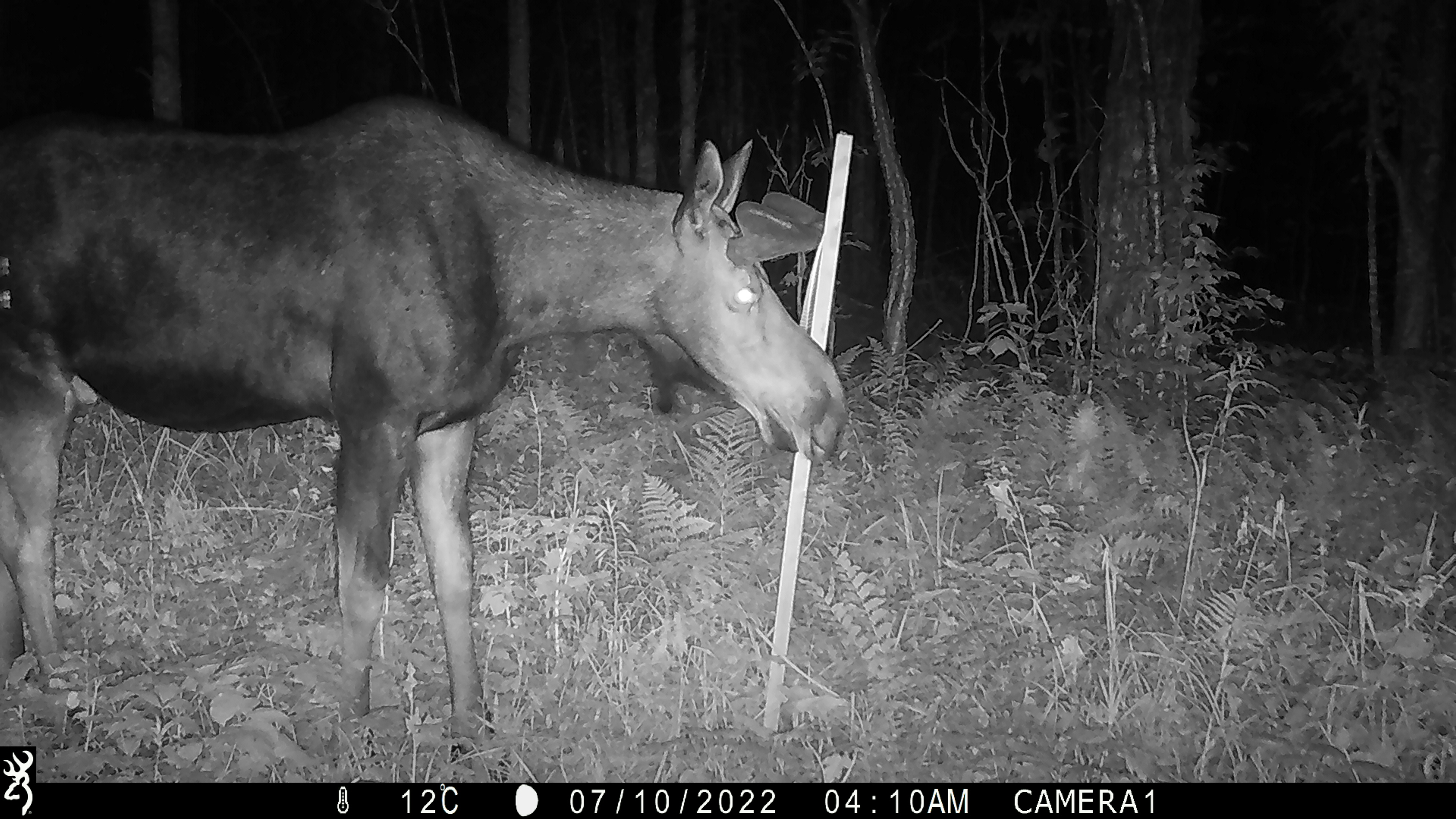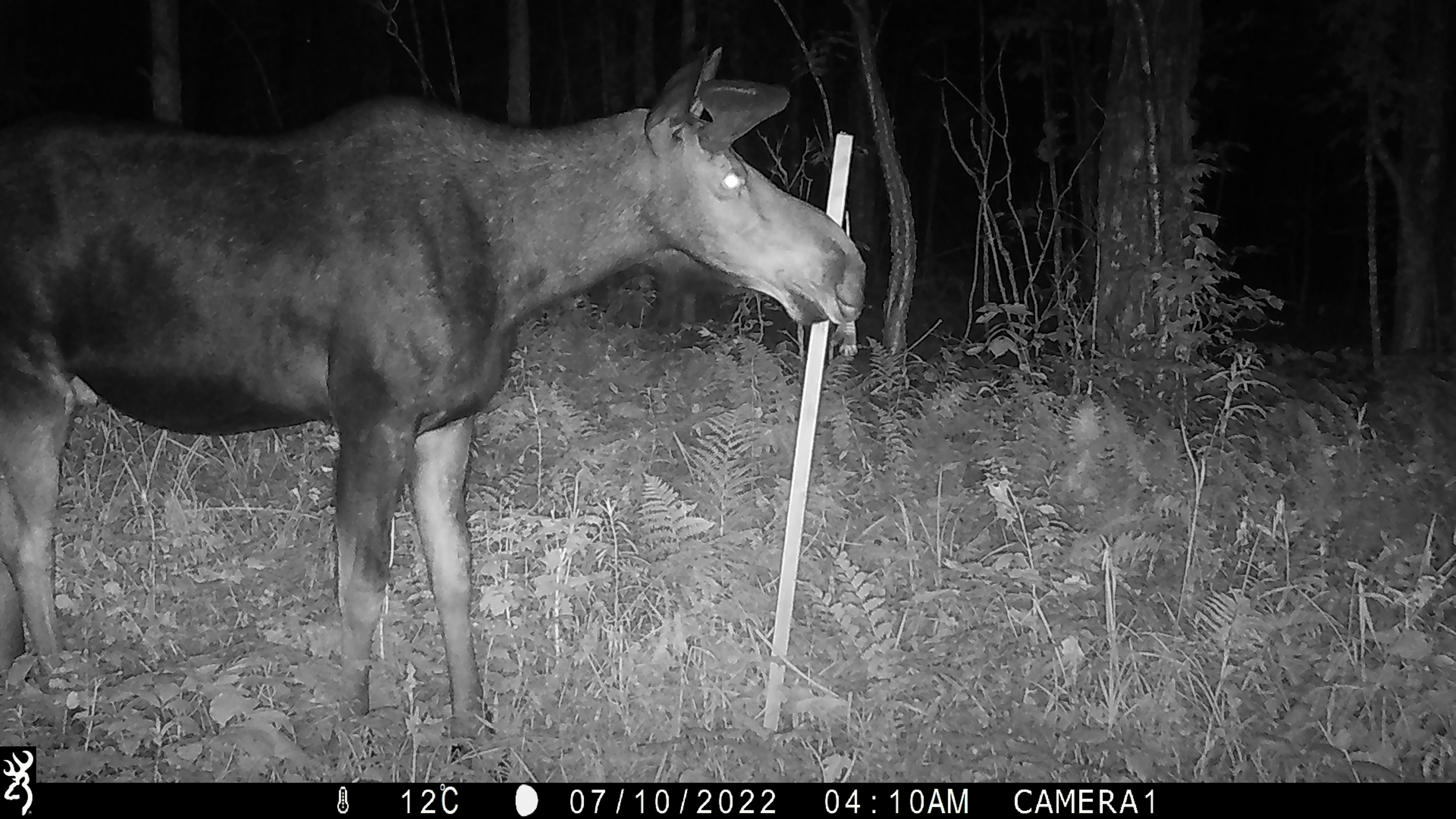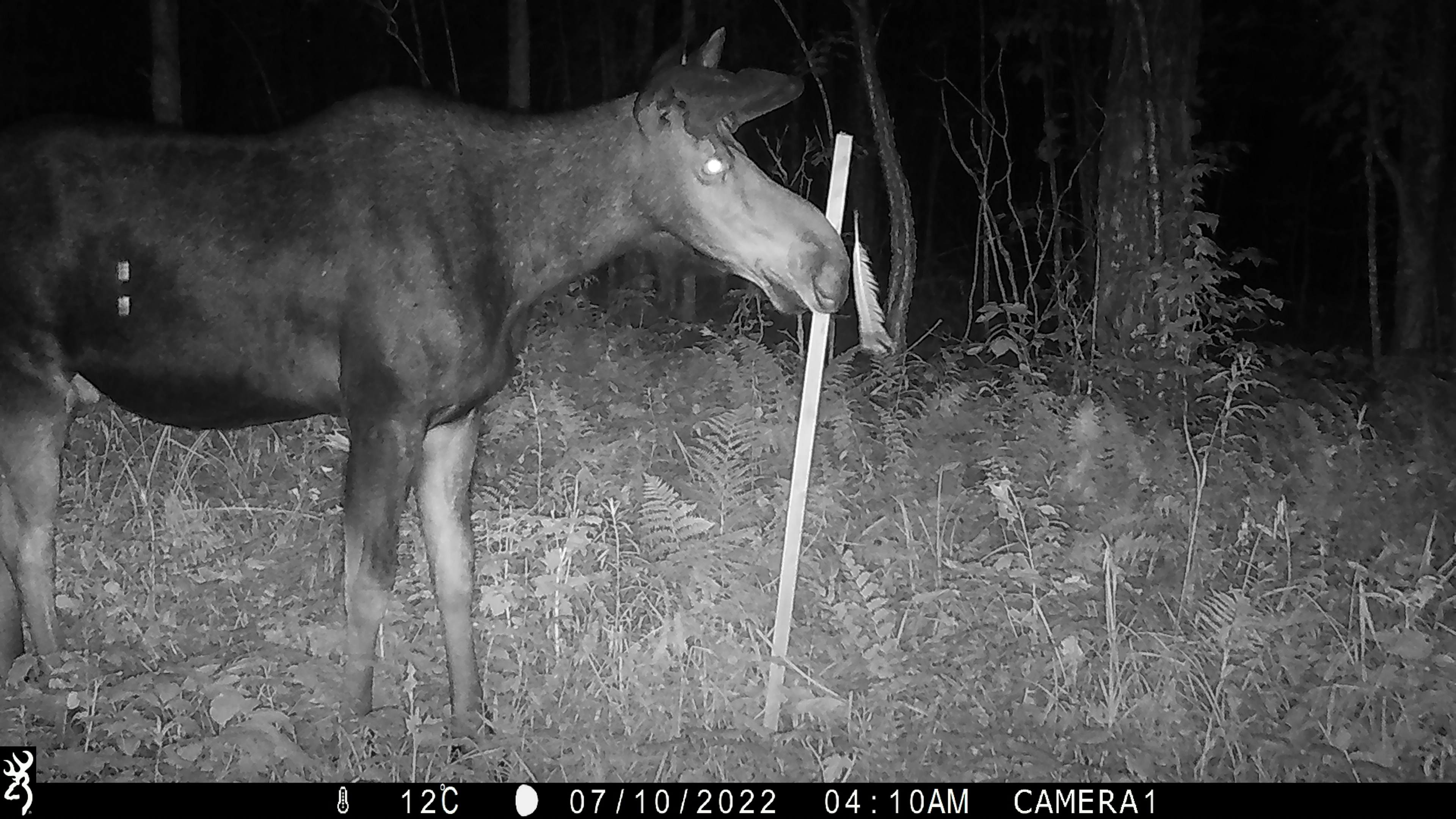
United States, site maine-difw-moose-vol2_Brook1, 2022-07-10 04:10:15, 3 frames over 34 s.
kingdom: Animalia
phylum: Chordata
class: Mammalia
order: Artiodactyla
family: Cervidae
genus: Alces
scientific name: Alces alces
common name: moose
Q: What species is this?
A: Moose (Alces alces).